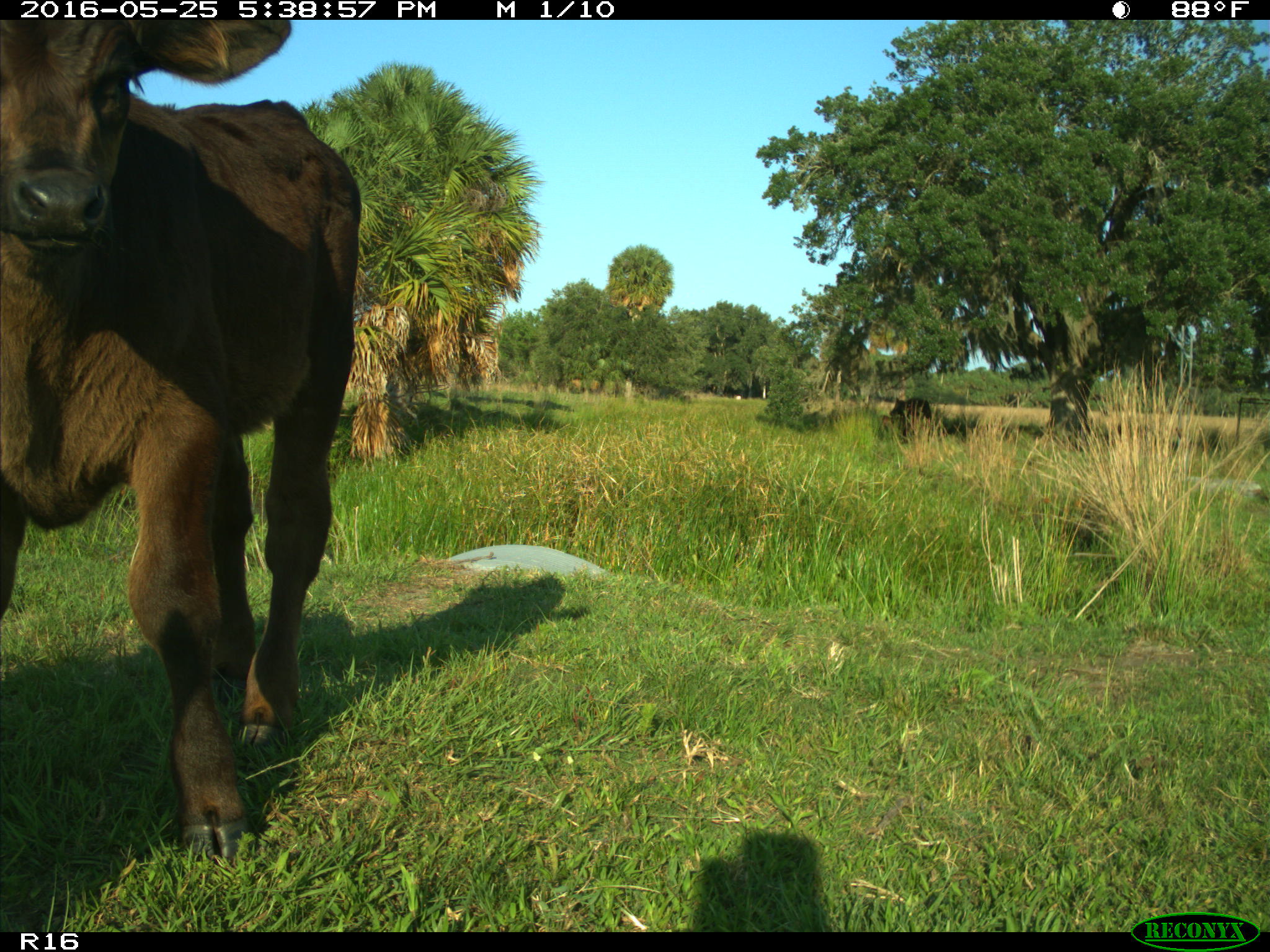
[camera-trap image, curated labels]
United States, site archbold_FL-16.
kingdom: Animalia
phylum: Chordata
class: Mammalia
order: Artiodactyla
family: Bovidae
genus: Bos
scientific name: Bos taurus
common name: domestic cow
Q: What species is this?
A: Bos taurus (domestic cow).